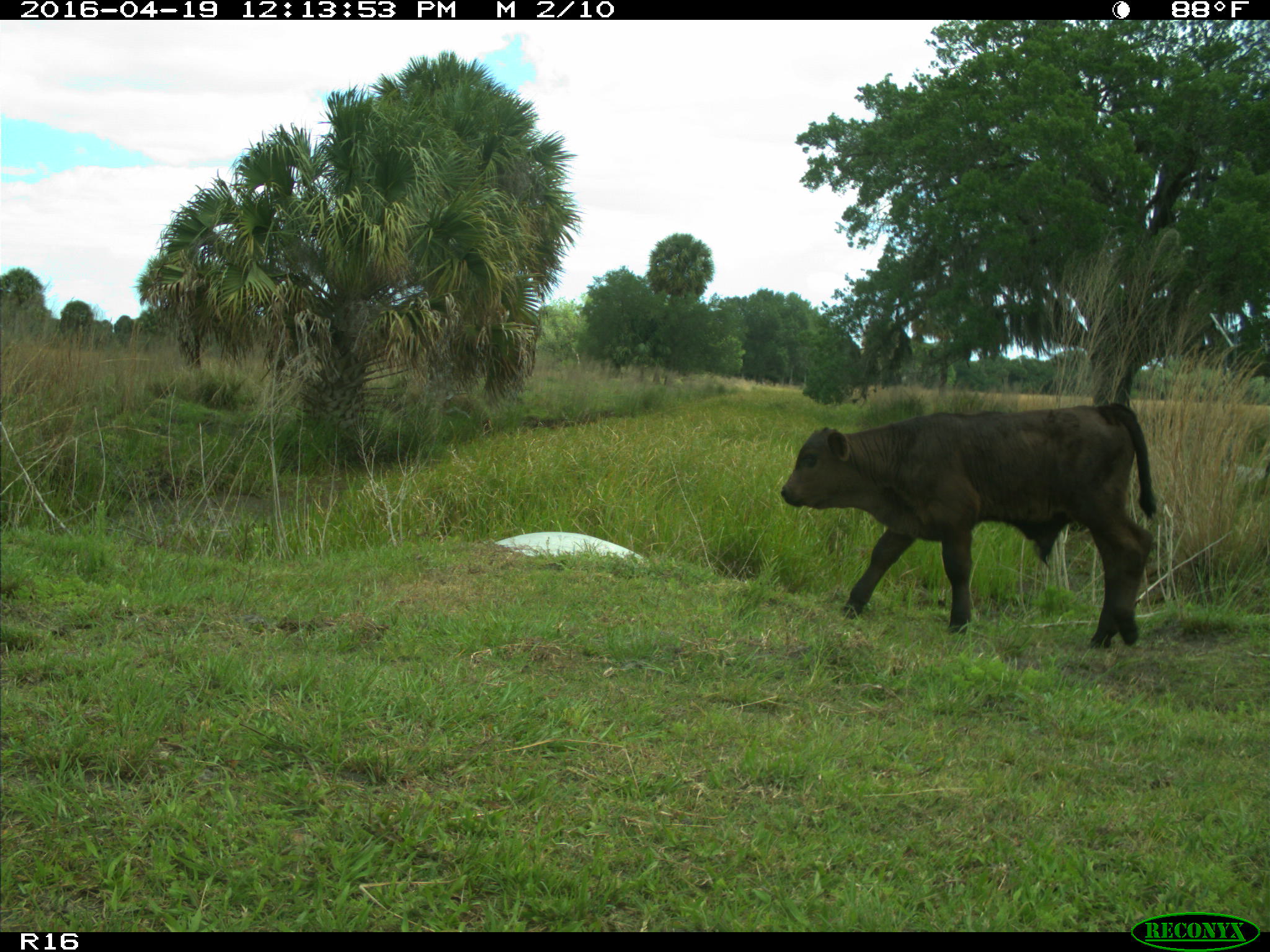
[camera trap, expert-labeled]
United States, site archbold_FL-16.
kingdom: Animalia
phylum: Chordata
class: Mammalia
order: Artiodactyla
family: Bovidae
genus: Bos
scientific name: Bos taurus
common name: domestic cow